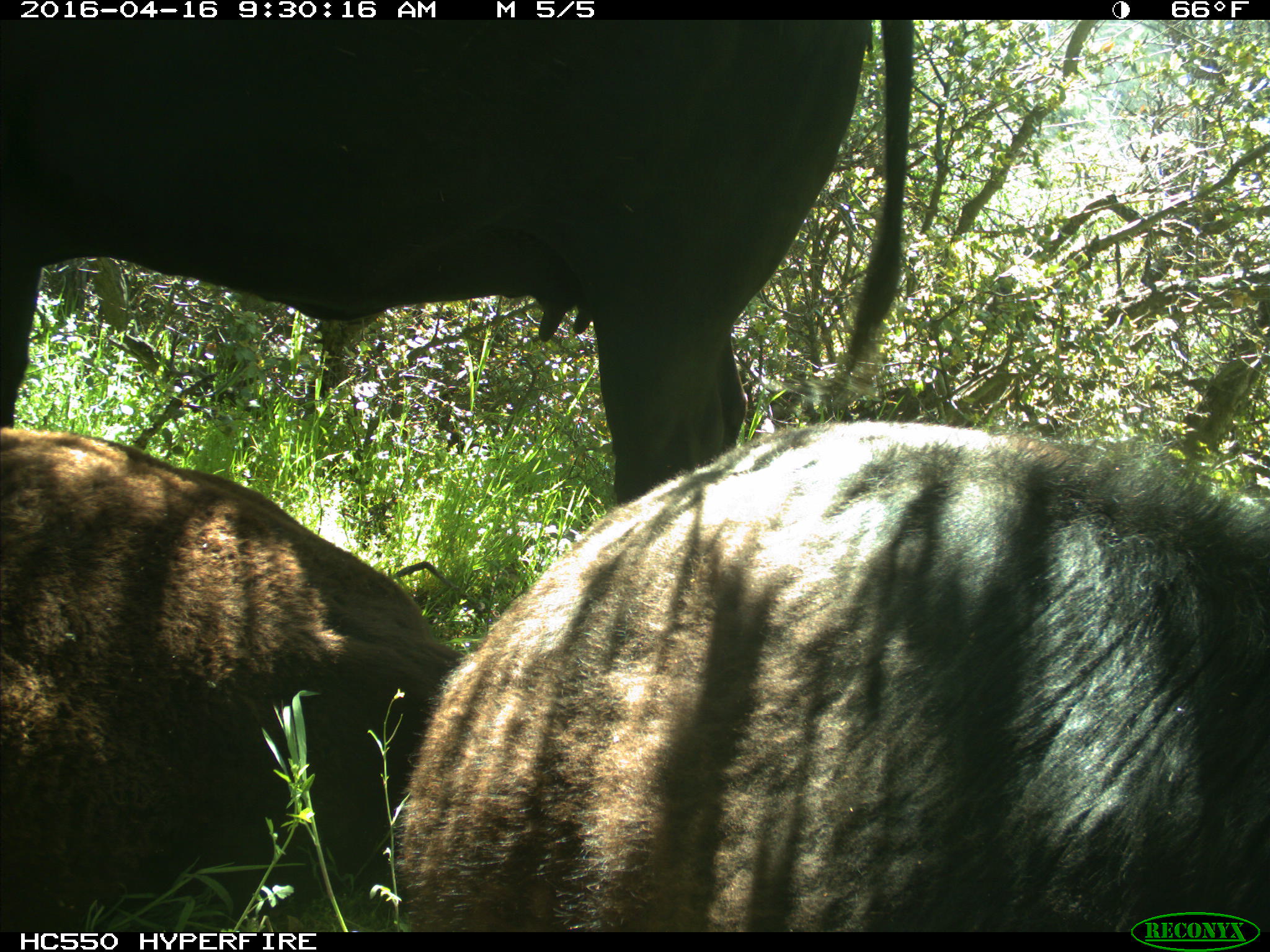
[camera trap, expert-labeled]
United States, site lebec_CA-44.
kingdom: Animalia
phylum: Chordata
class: Mammalia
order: Artiodactyla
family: Bovidae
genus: Bos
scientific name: Bos taurus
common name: domestic cow